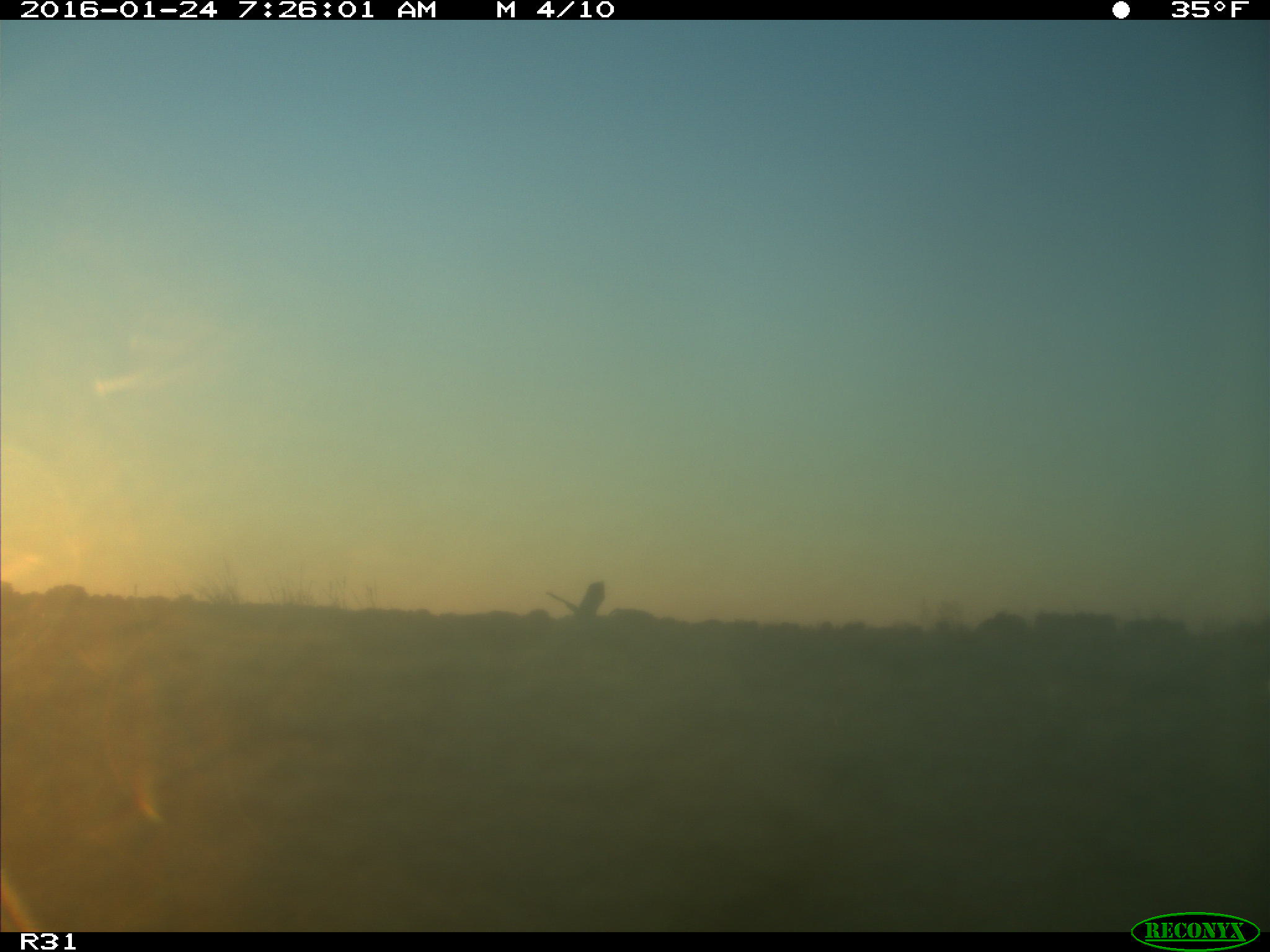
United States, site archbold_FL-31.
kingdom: Animalia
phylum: Chordata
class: Aves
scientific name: Aves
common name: birds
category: unidentified bird